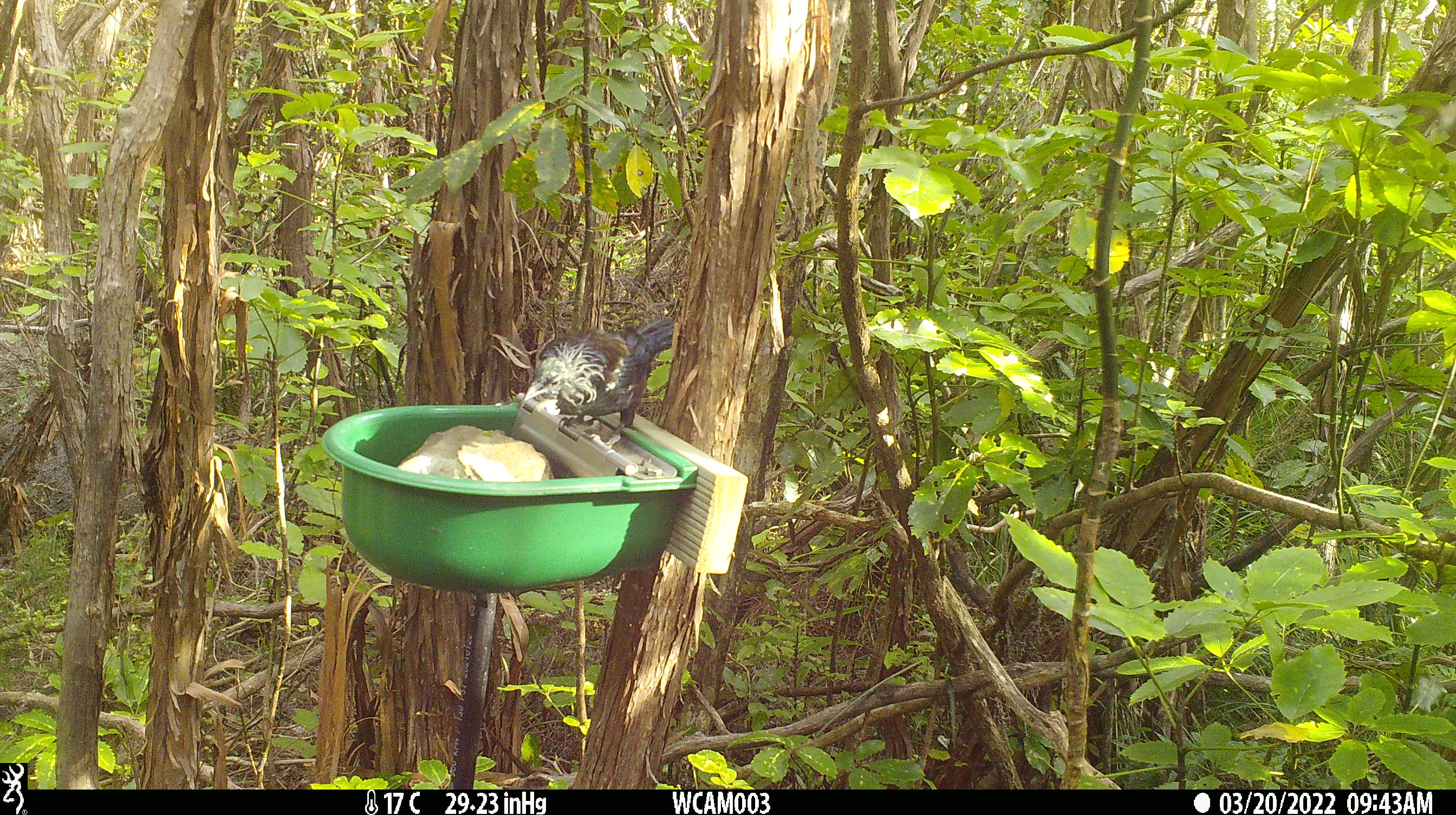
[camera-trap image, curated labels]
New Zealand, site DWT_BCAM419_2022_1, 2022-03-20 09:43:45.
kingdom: Animalia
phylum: Chordata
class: Aves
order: Passeriformes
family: Meliphagidae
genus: Prosthemadera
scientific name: Prosthemadera novaeseelandiae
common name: tui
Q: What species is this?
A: Tui (Prosthemadera novaeseelandiae).